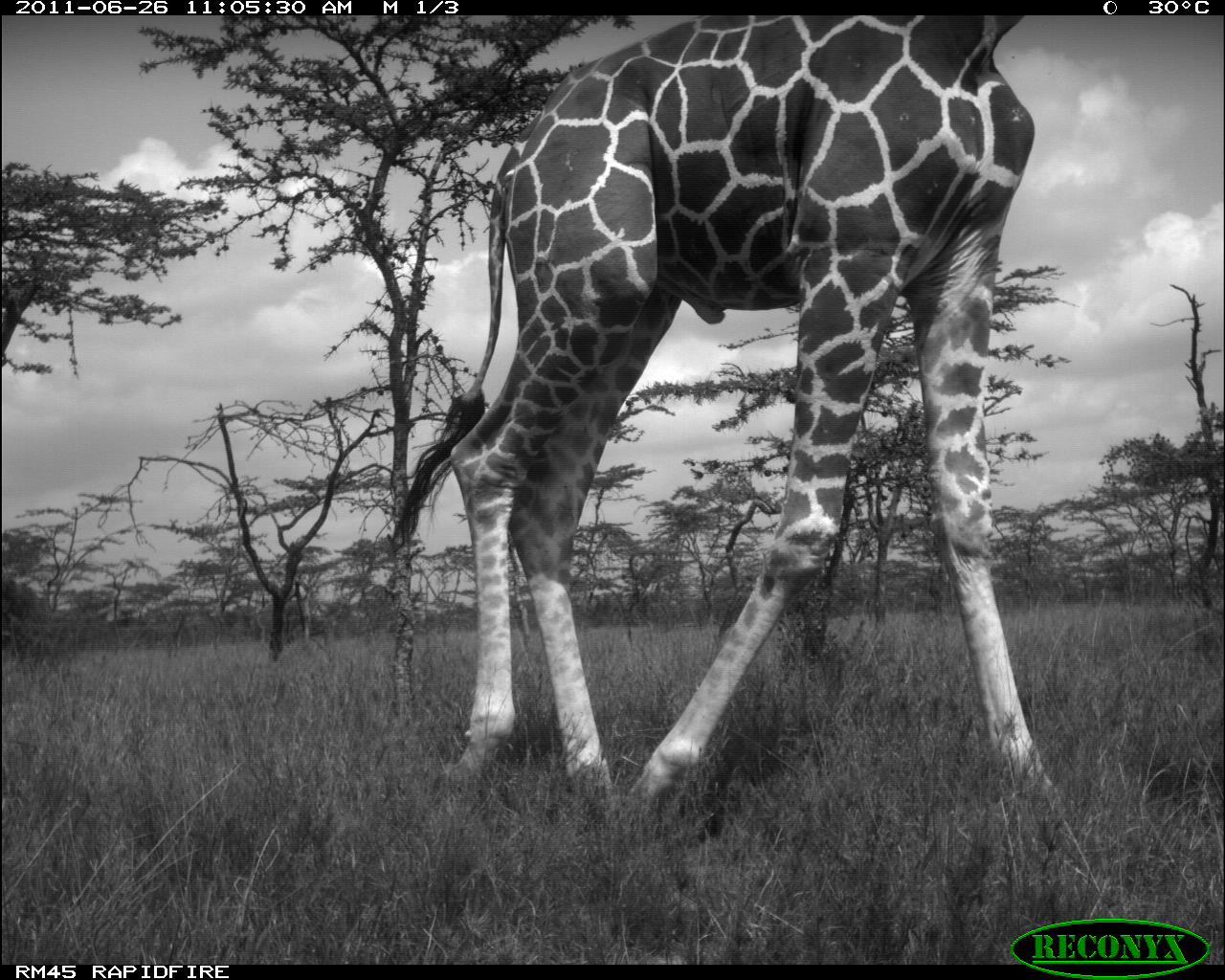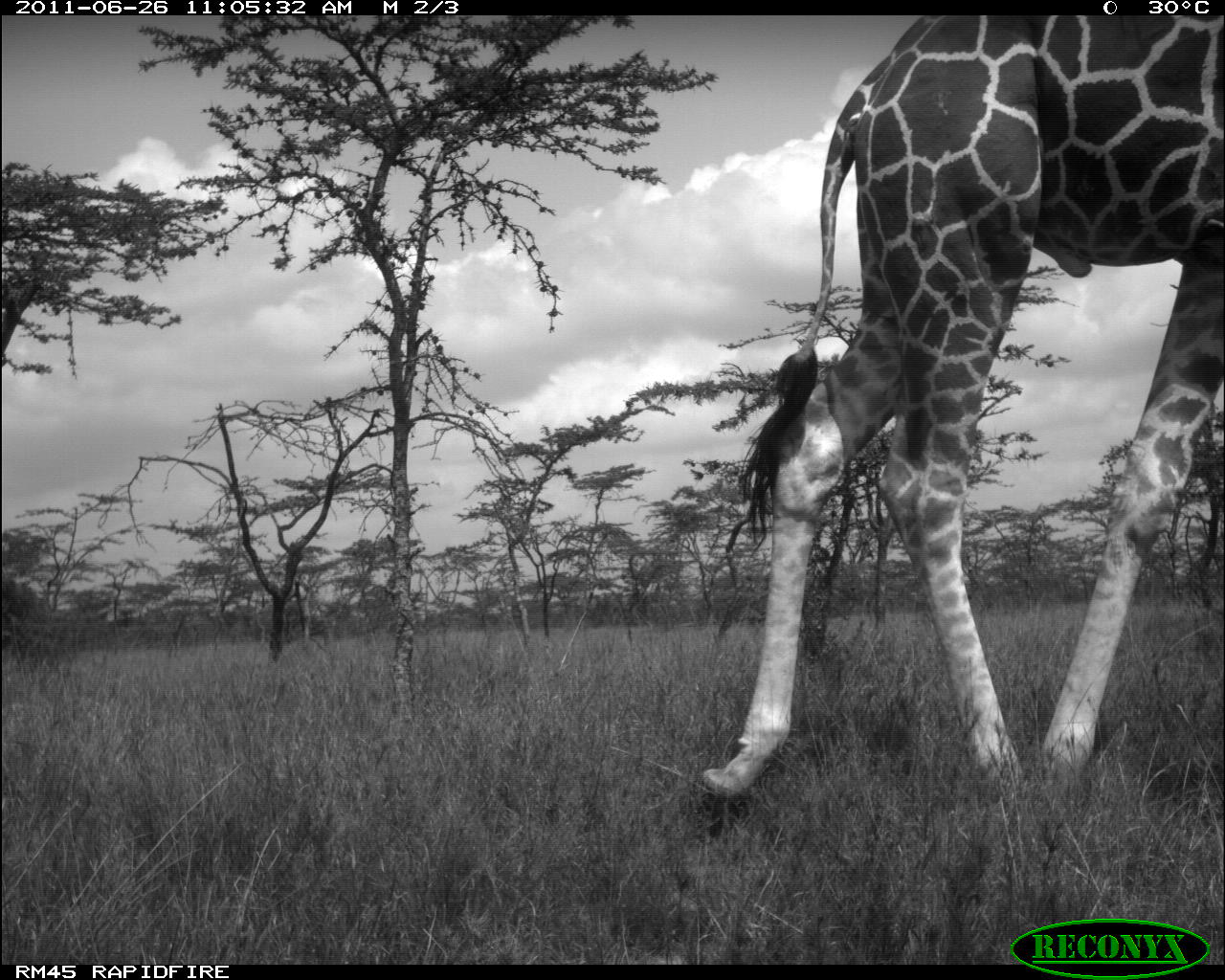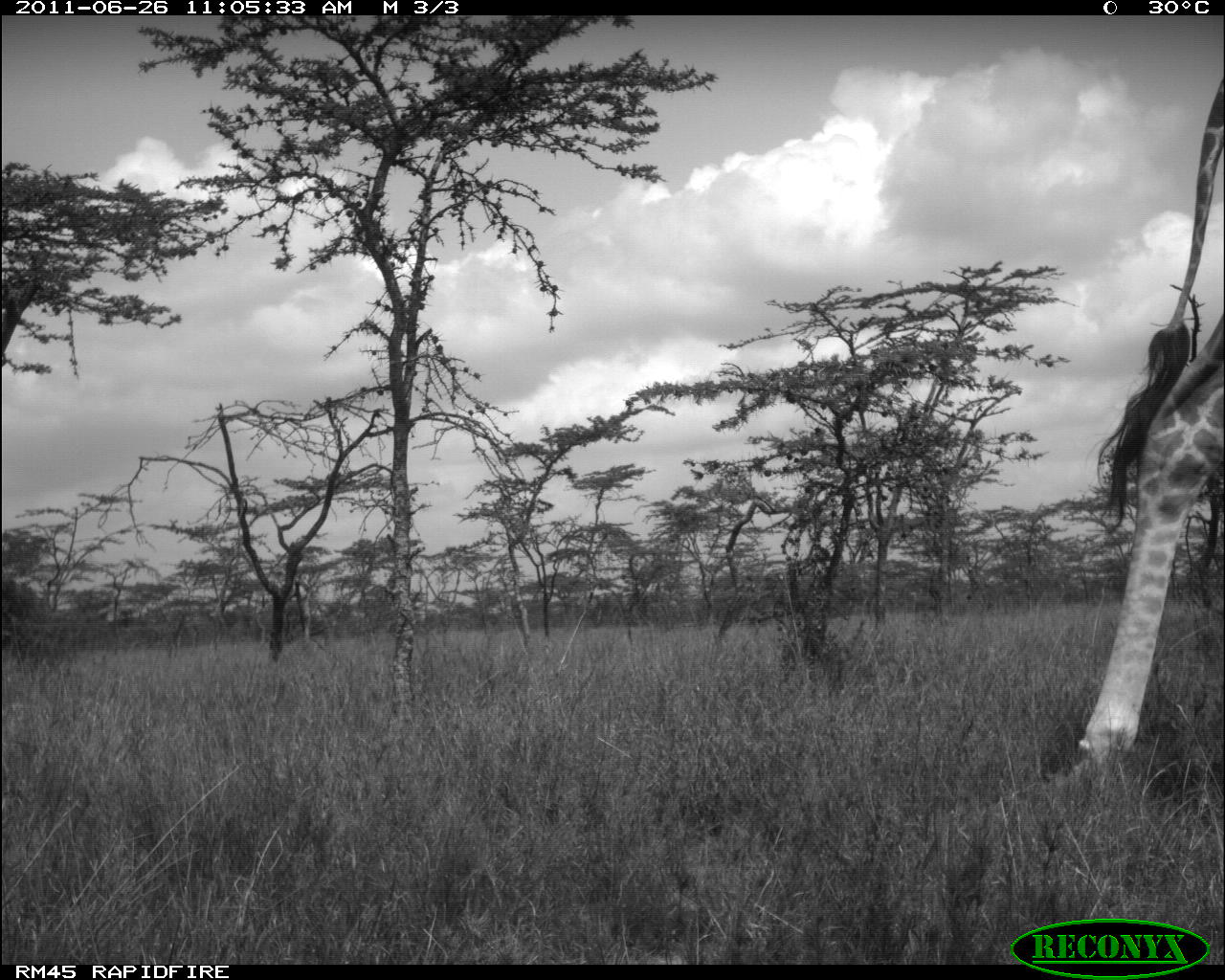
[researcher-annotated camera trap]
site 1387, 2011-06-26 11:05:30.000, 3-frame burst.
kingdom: Animalia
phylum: Chordata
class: Mammalia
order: Artiodactyla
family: Giraffidae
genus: Giraffa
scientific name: Giraffa camelopardalis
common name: giraffe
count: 1